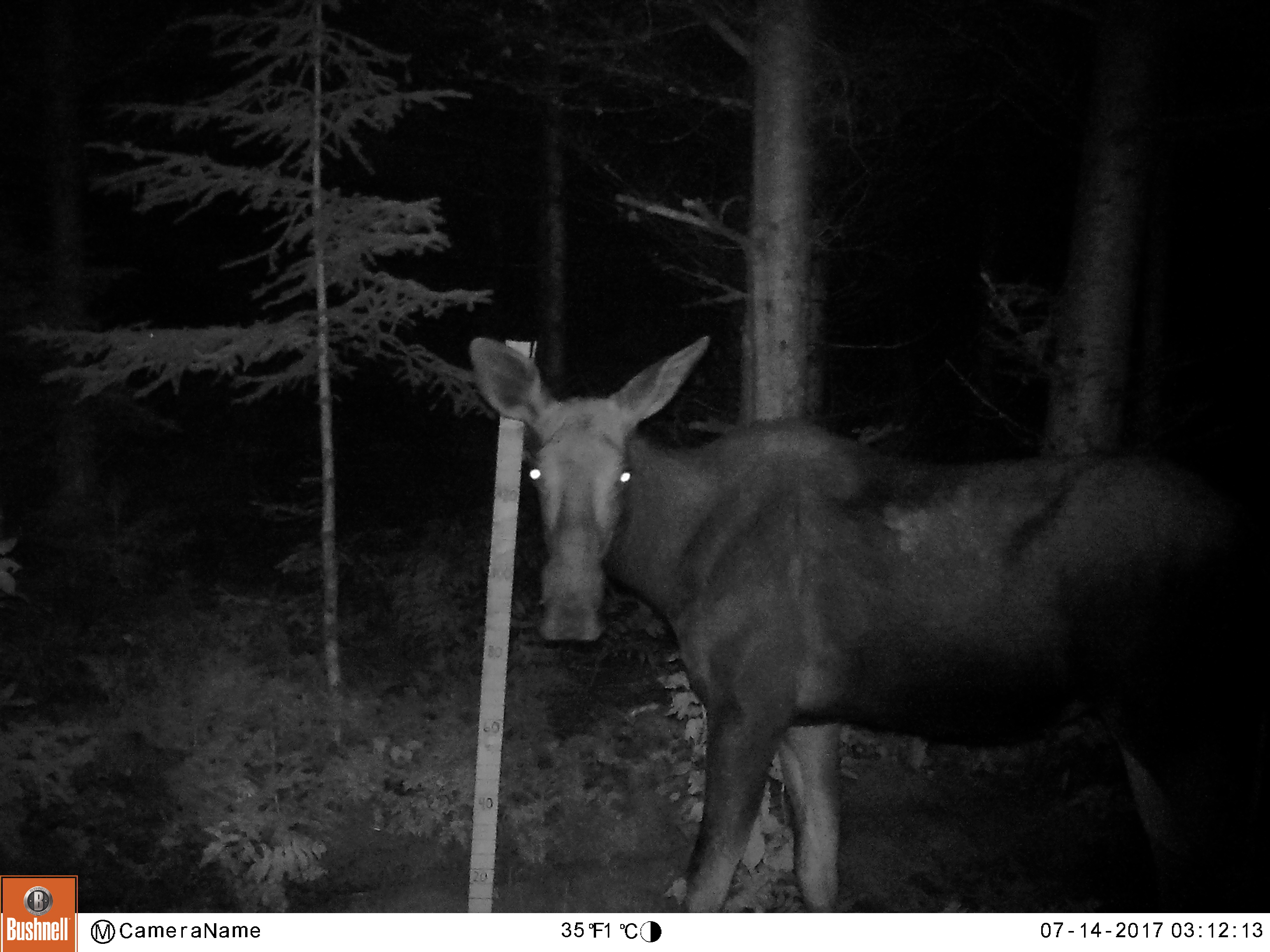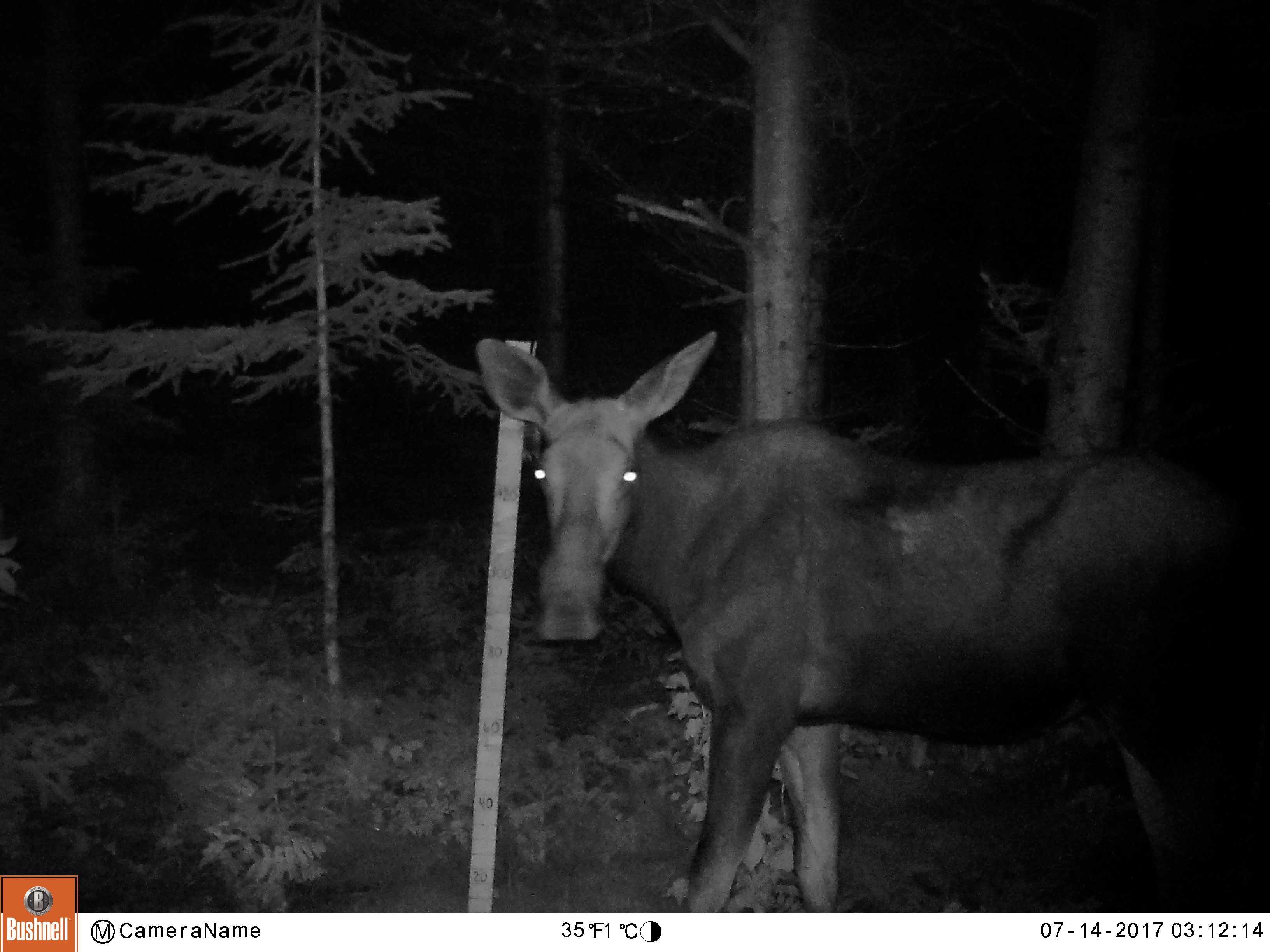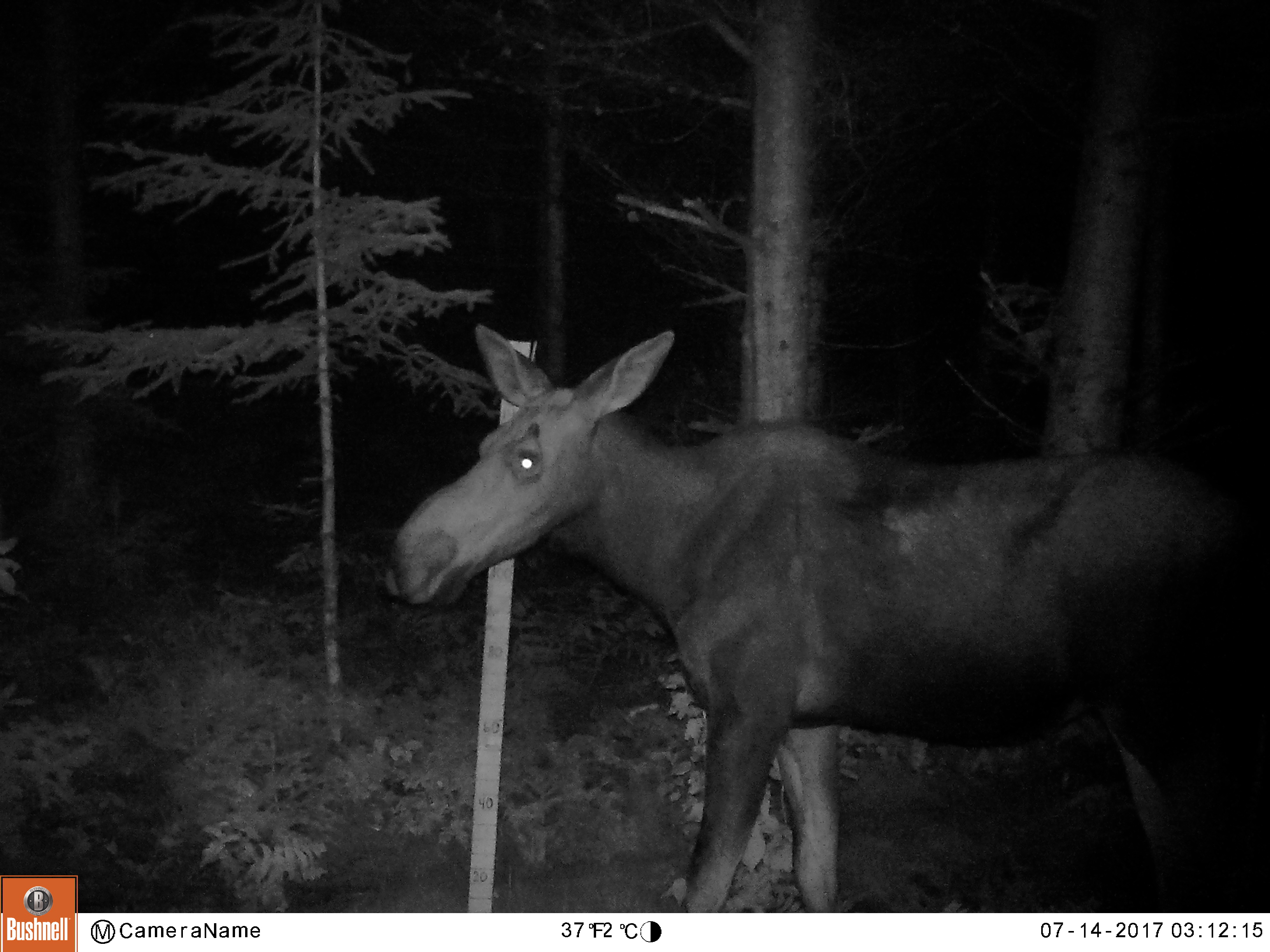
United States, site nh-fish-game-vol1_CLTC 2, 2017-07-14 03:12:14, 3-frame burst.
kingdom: Animalia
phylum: Chordata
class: Mammalia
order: Artiodactyla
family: Cervidae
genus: Alces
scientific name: Alces alces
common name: moose